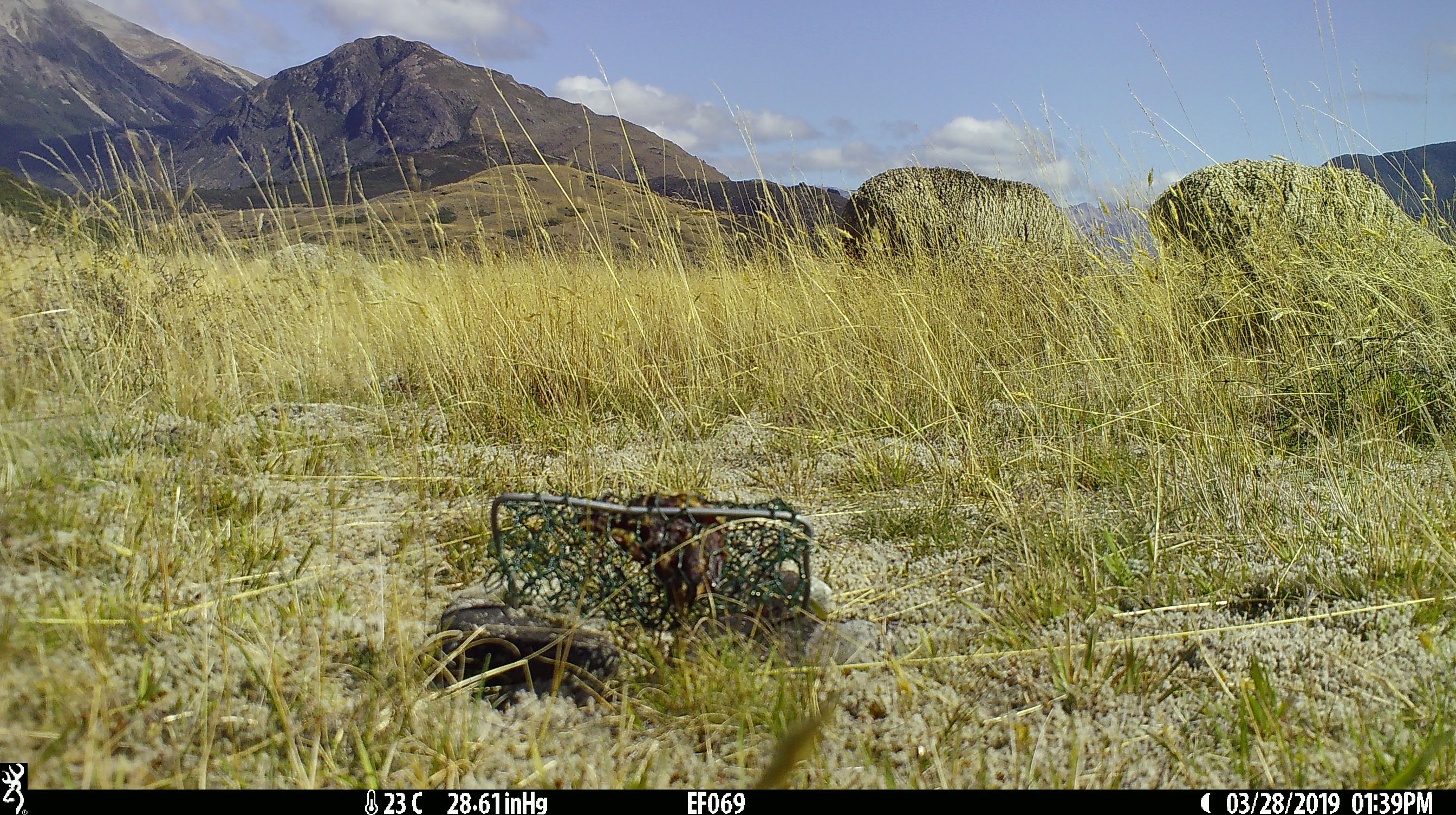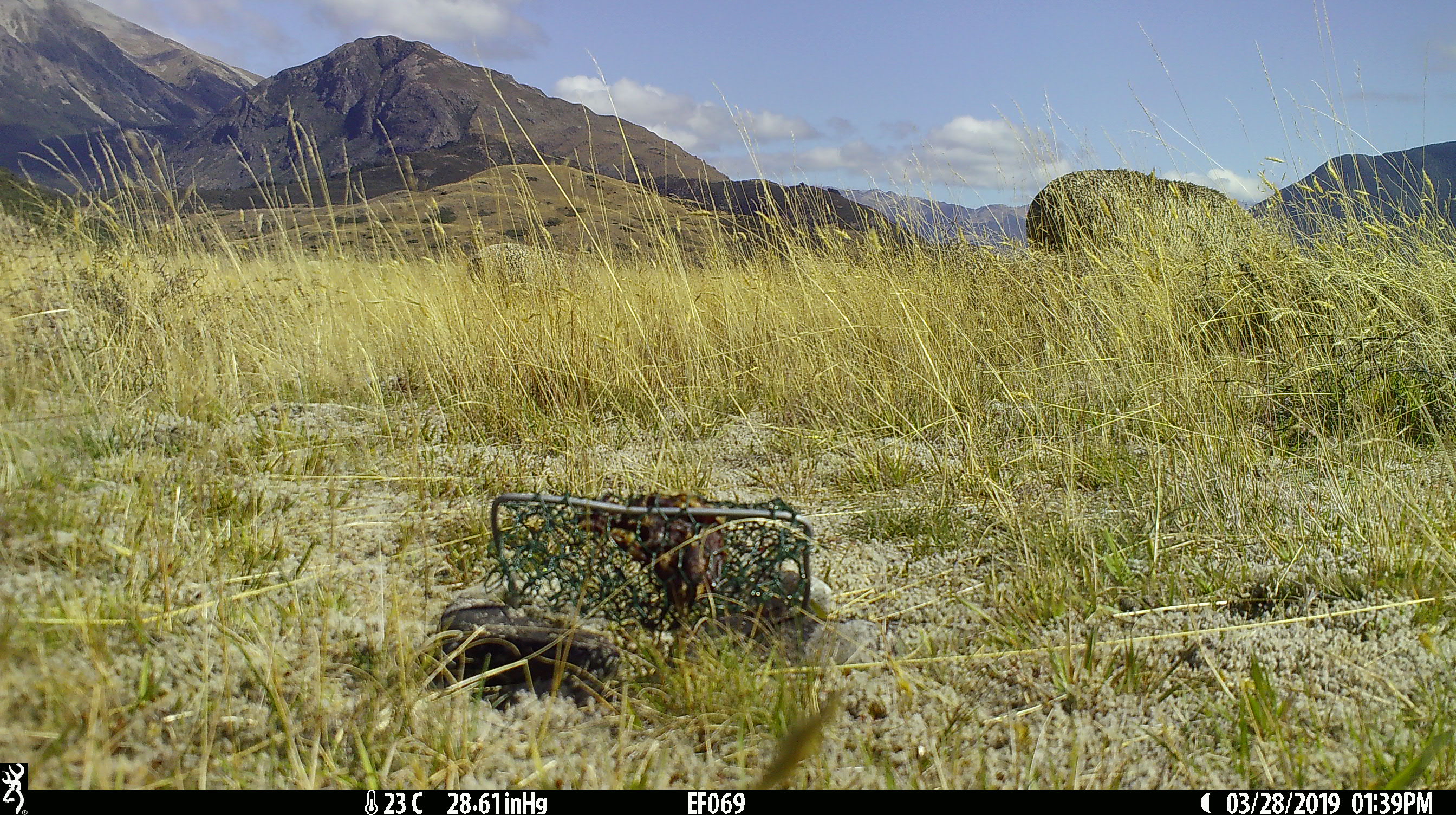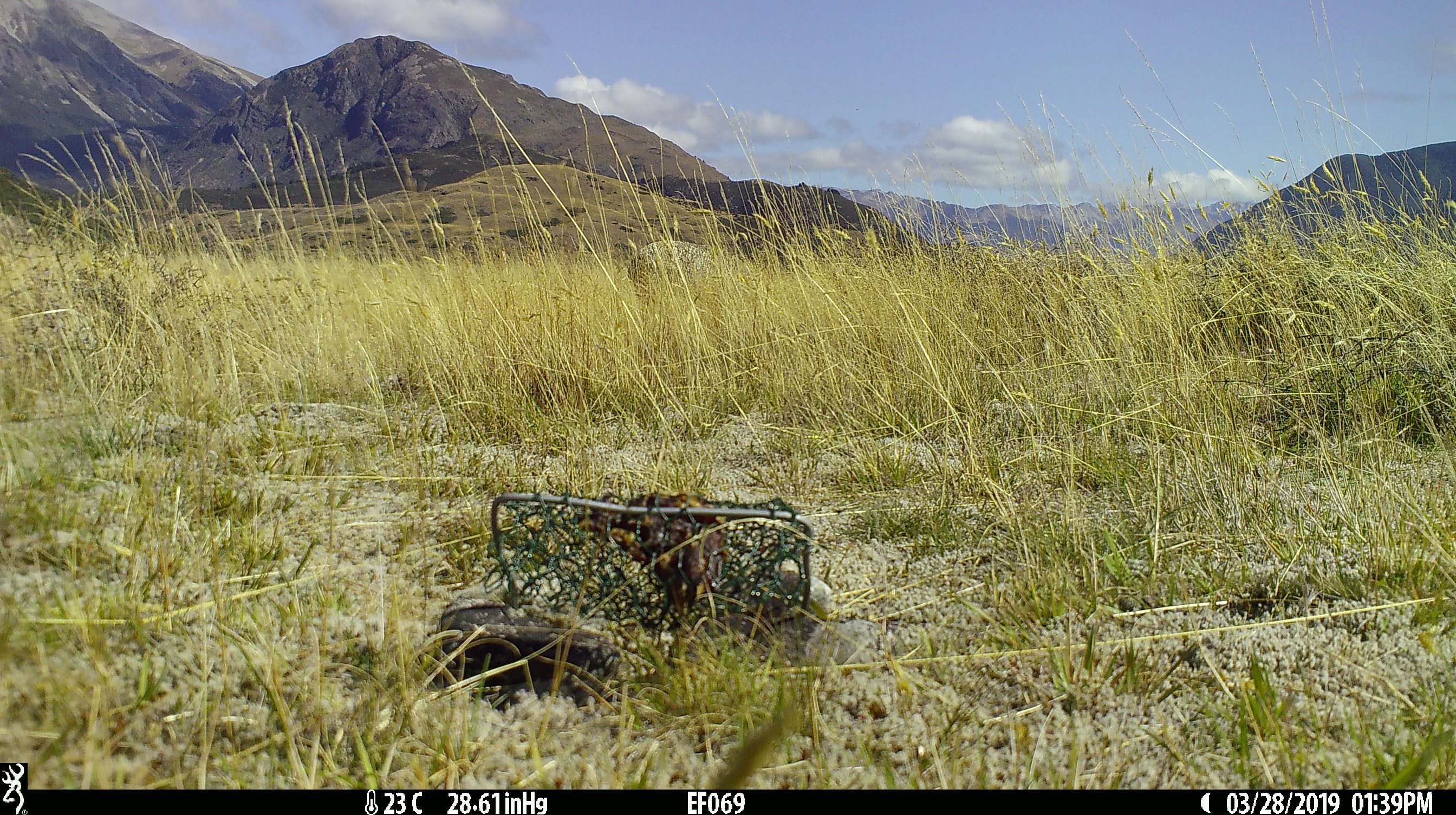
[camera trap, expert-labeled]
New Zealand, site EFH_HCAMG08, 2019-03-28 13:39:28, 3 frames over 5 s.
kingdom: Animalia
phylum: Chordata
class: Mammalia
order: Artiodactyla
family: Bovidae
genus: Ovis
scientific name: Ovis aries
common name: domestic sheep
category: sheep